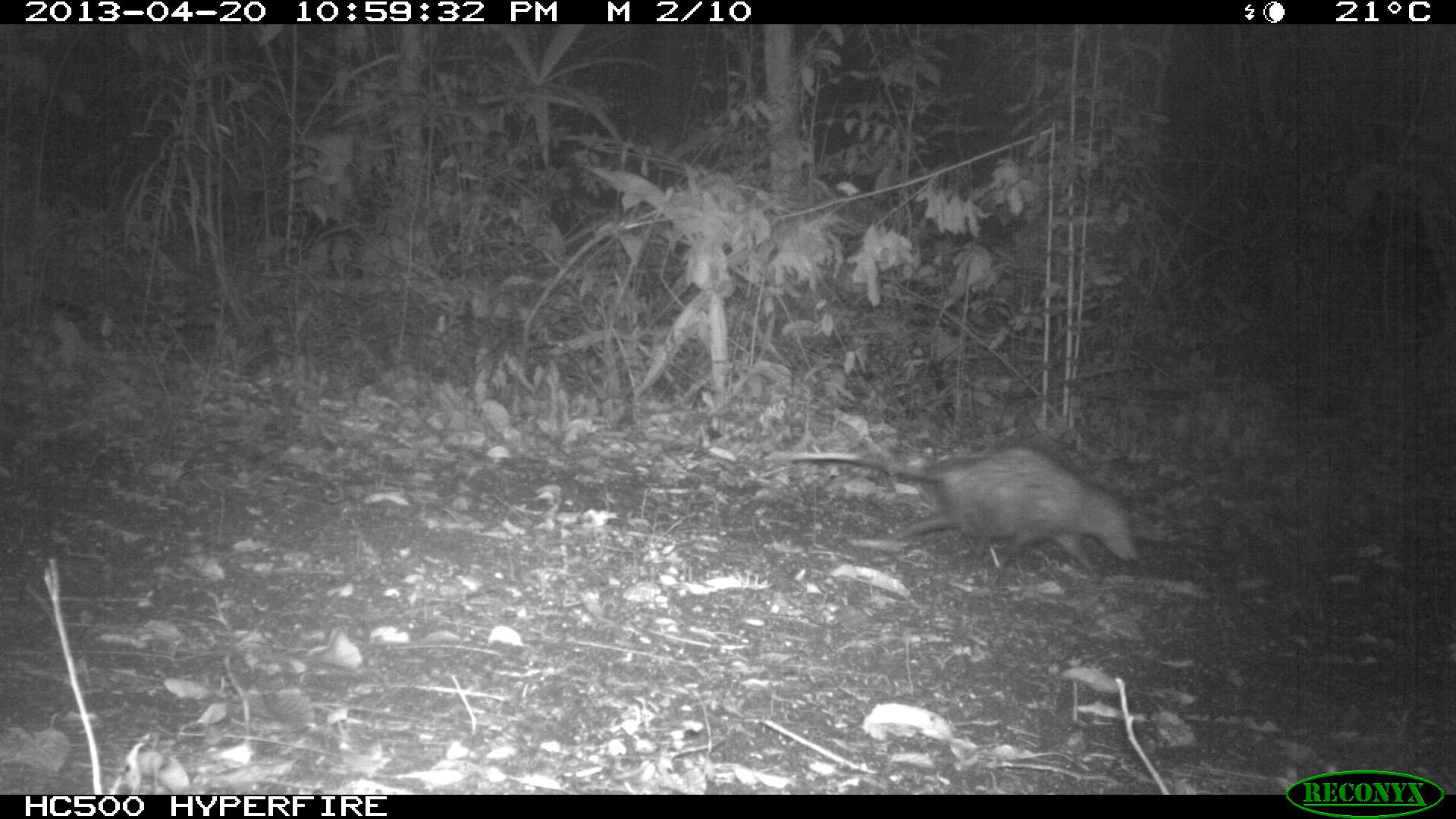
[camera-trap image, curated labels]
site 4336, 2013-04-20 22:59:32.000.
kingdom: Animalia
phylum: Chordata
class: Mammalia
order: Didelphimorphia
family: Didelphidae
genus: Didelphis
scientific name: Didelphis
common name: american opossums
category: didelphis sp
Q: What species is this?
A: Didelphis sp (american opossums) (Didelphis).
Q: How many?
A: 1.